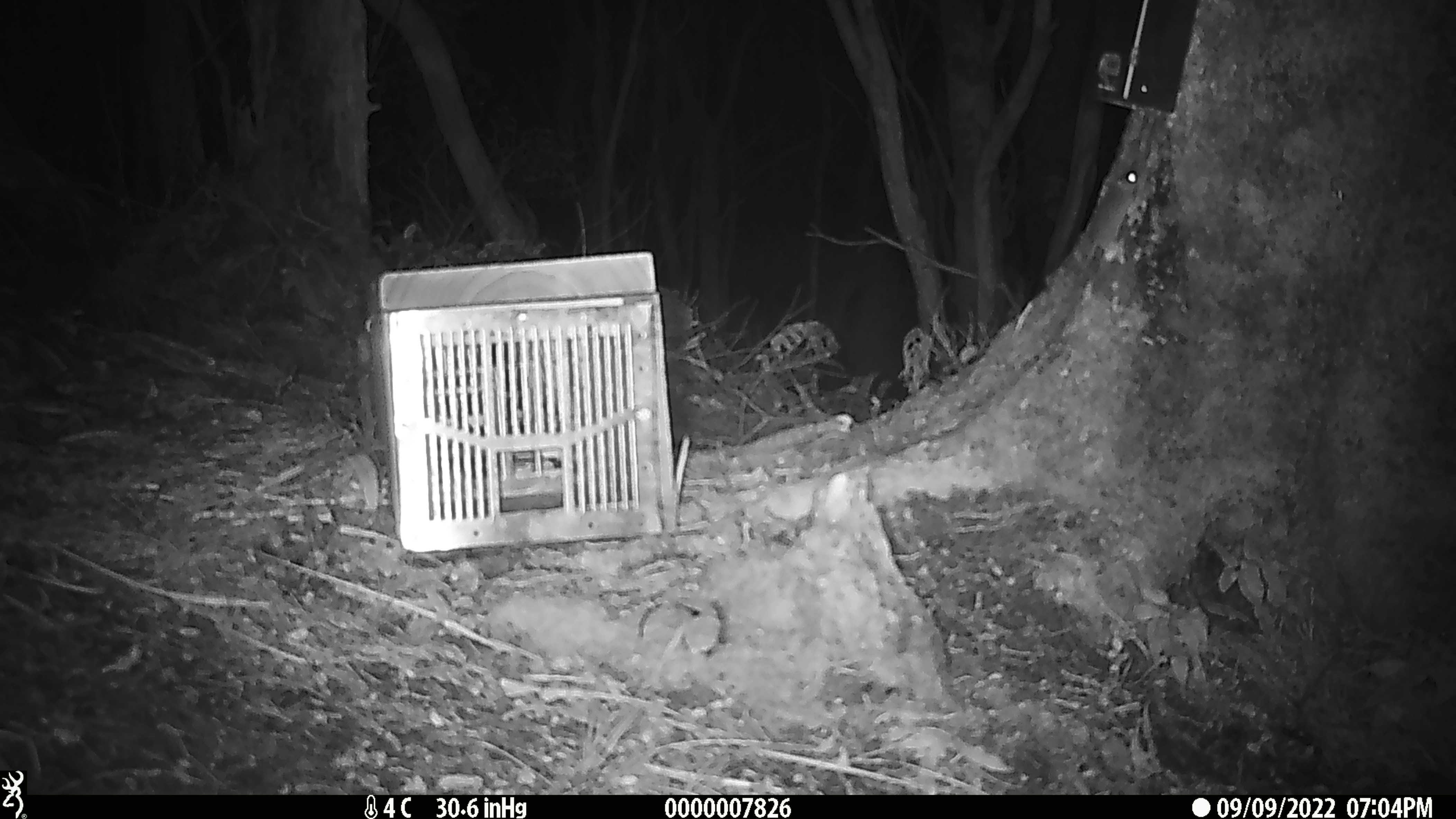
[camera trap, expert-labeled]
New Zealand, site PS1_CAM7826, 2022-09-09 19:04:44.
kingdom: Animalia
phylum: Chordata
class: Mammalia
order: Rodentia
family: Muridae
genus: Mus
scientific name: Mus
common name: mouse